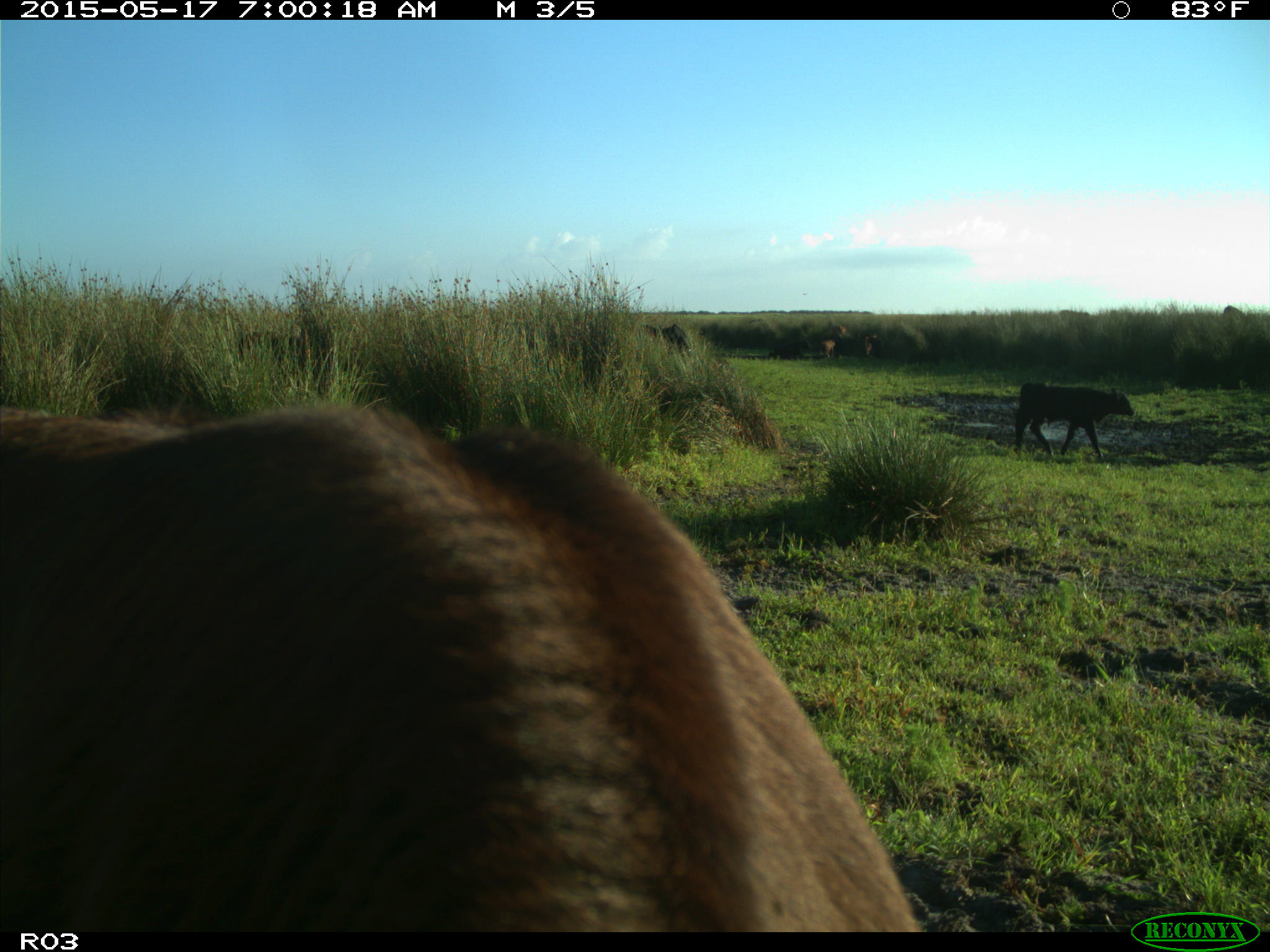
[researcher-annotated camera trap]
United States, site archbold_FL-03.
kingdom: Animalia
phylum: Chordata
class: Mammalia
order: Artiodactyla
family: Bovidae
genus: Bos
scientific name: Bos taurus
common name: domestic cow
Bos taurus (domestic cow).